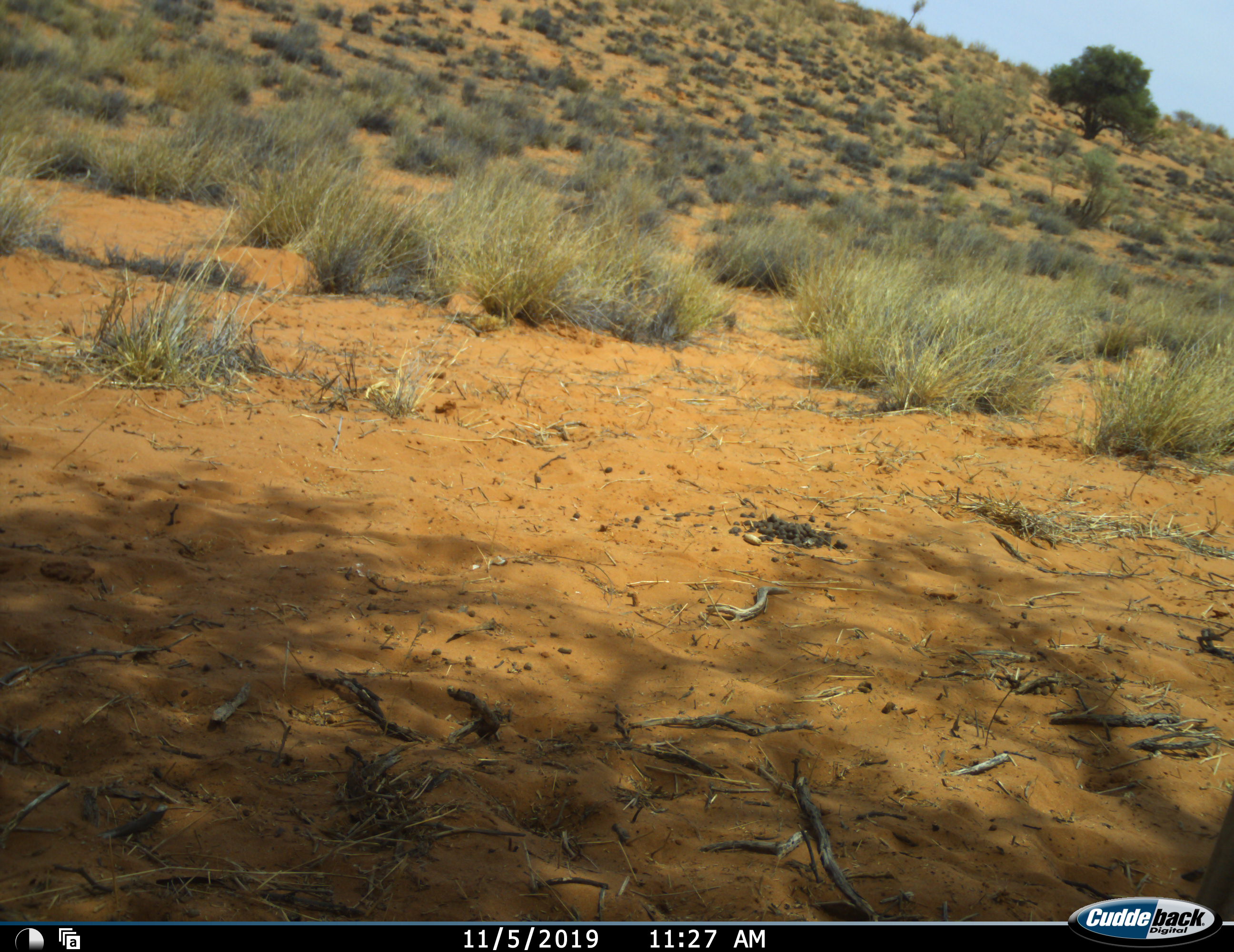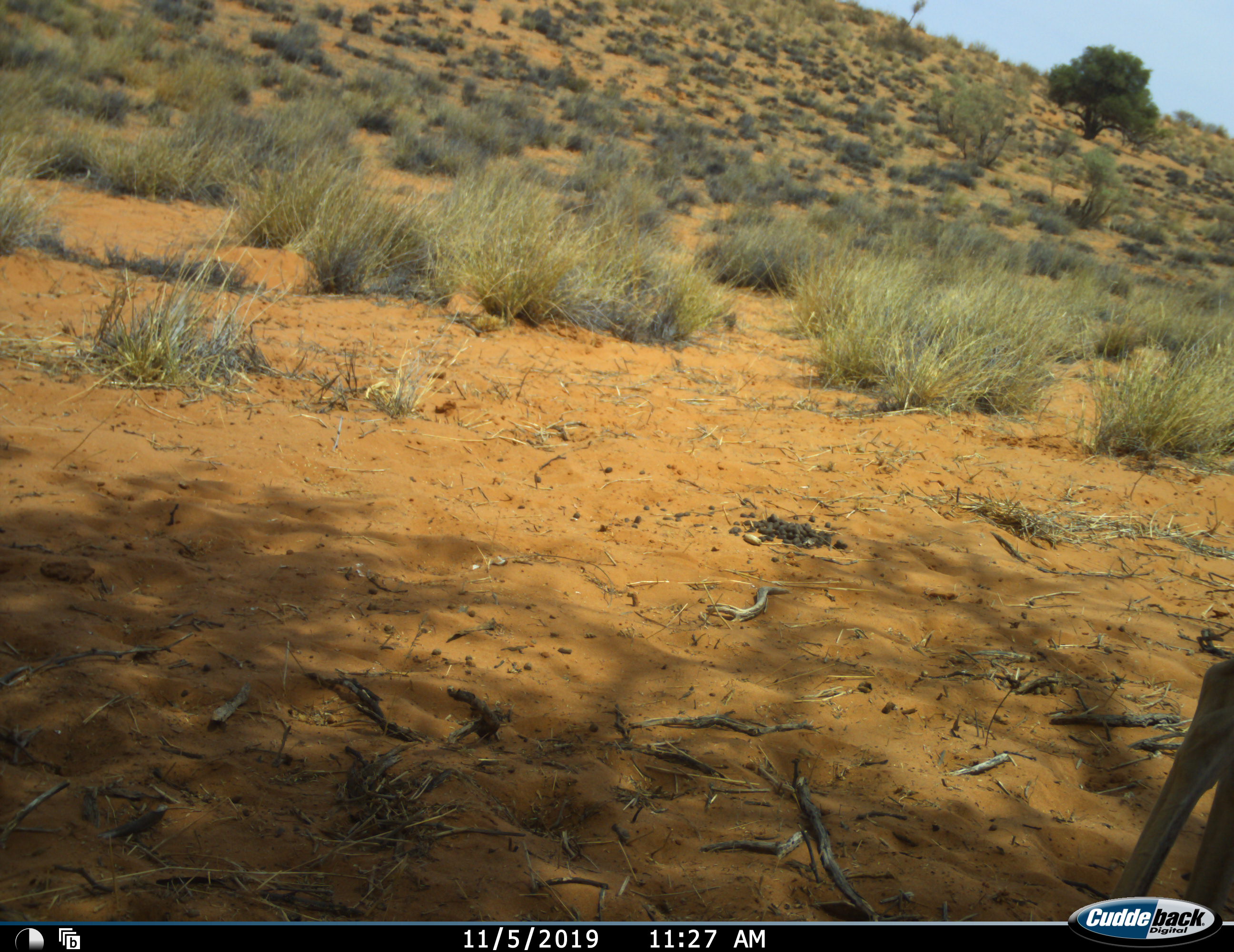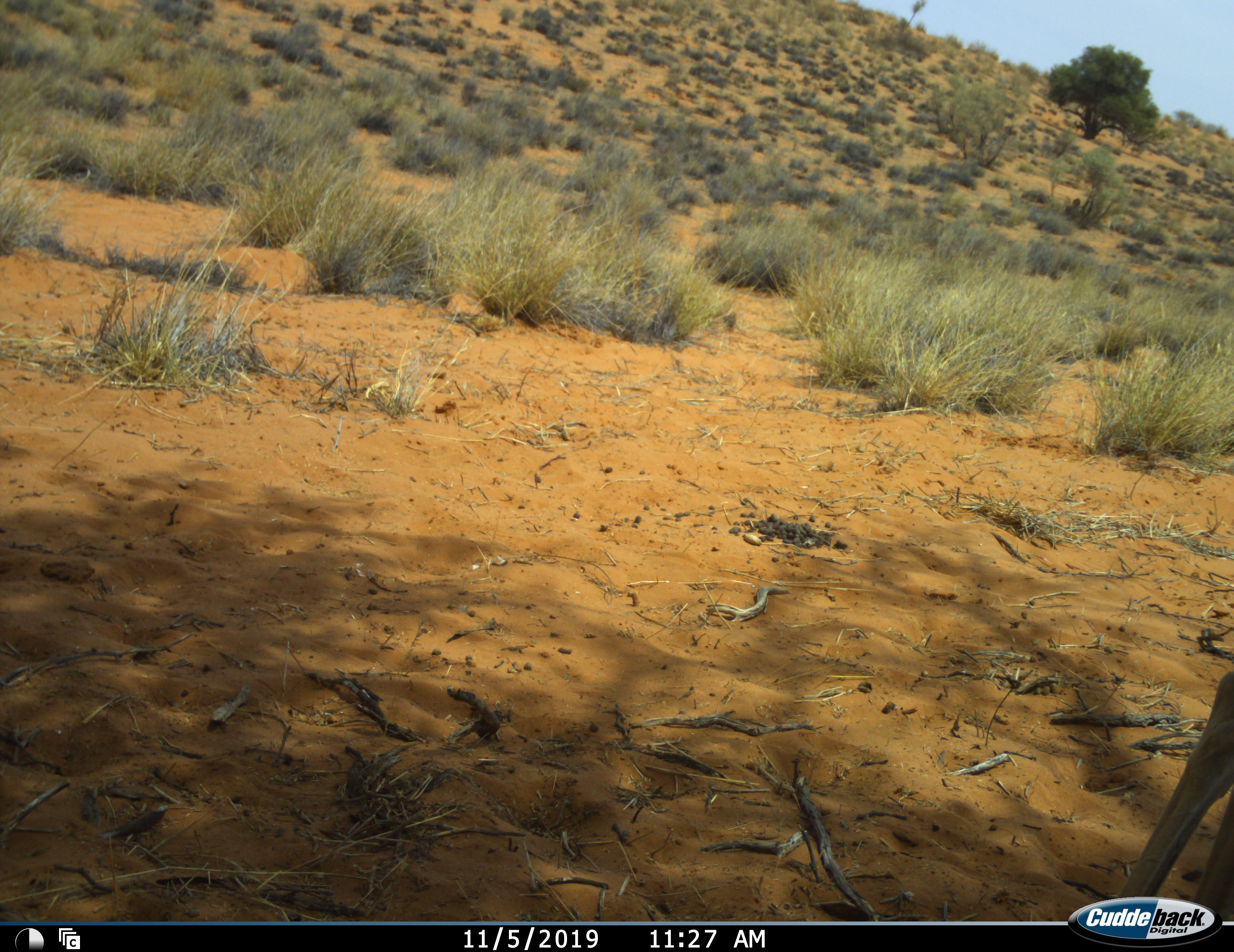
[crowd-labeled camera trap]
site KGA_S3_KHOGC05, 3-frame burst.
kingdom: Animalia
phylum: Chordata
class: Mammalia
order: Artiodactyla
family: Bovidae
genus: Antidorcas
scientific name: Antidorcas marsupialis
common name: springbok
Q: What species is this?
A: Springbok (Antidorcas marsupialis).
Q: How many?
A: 1.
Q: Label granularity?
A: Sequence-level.